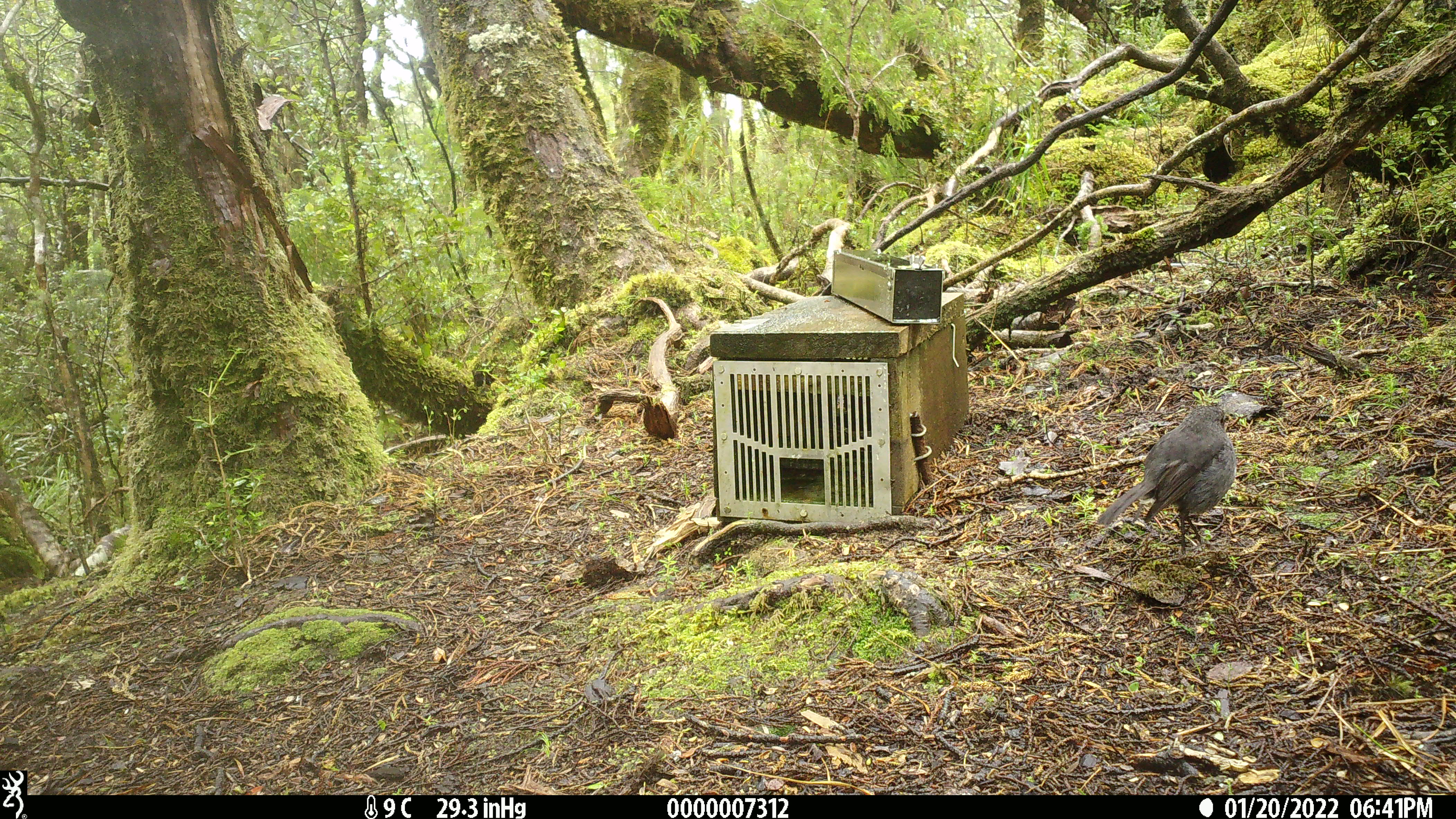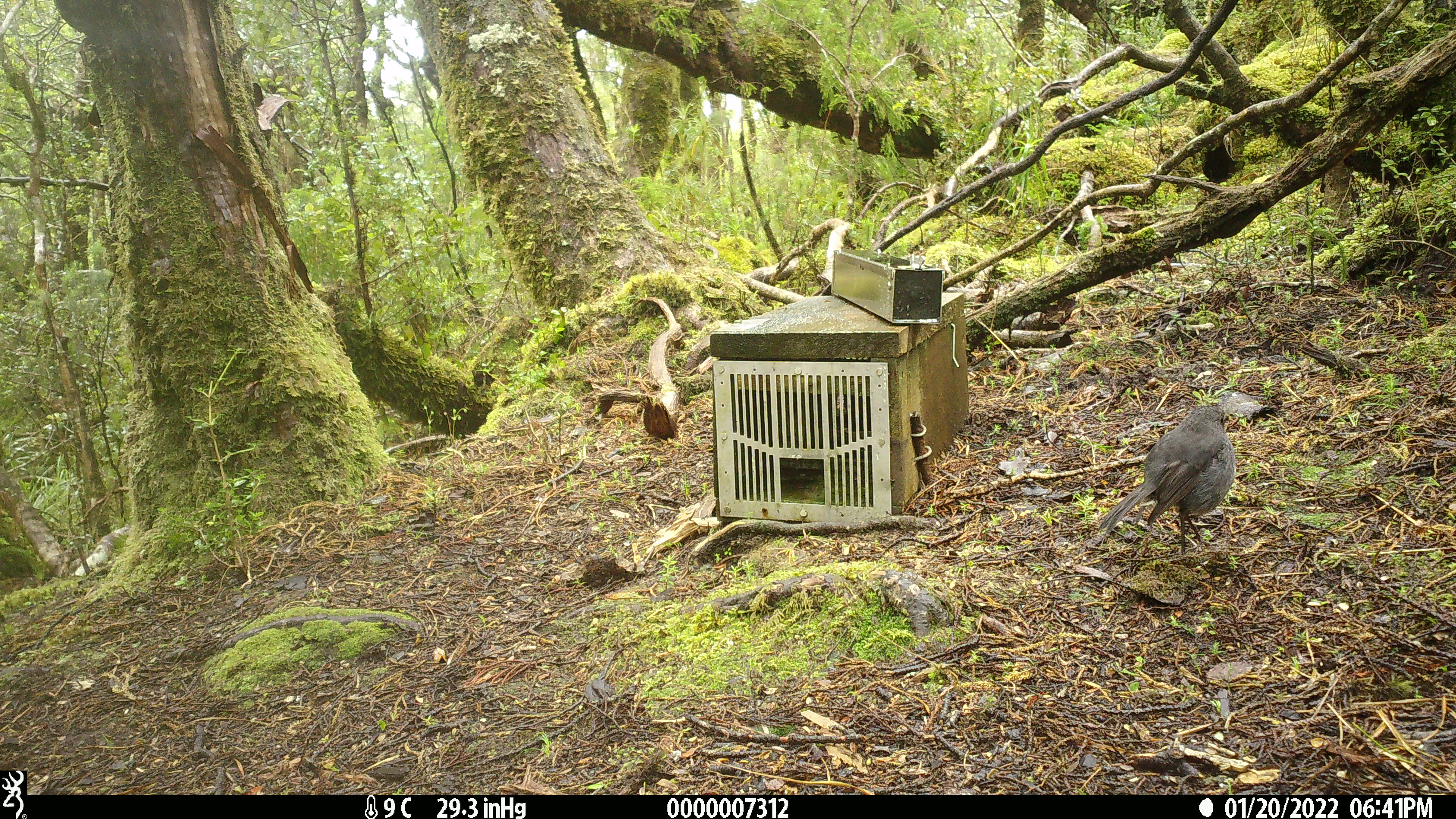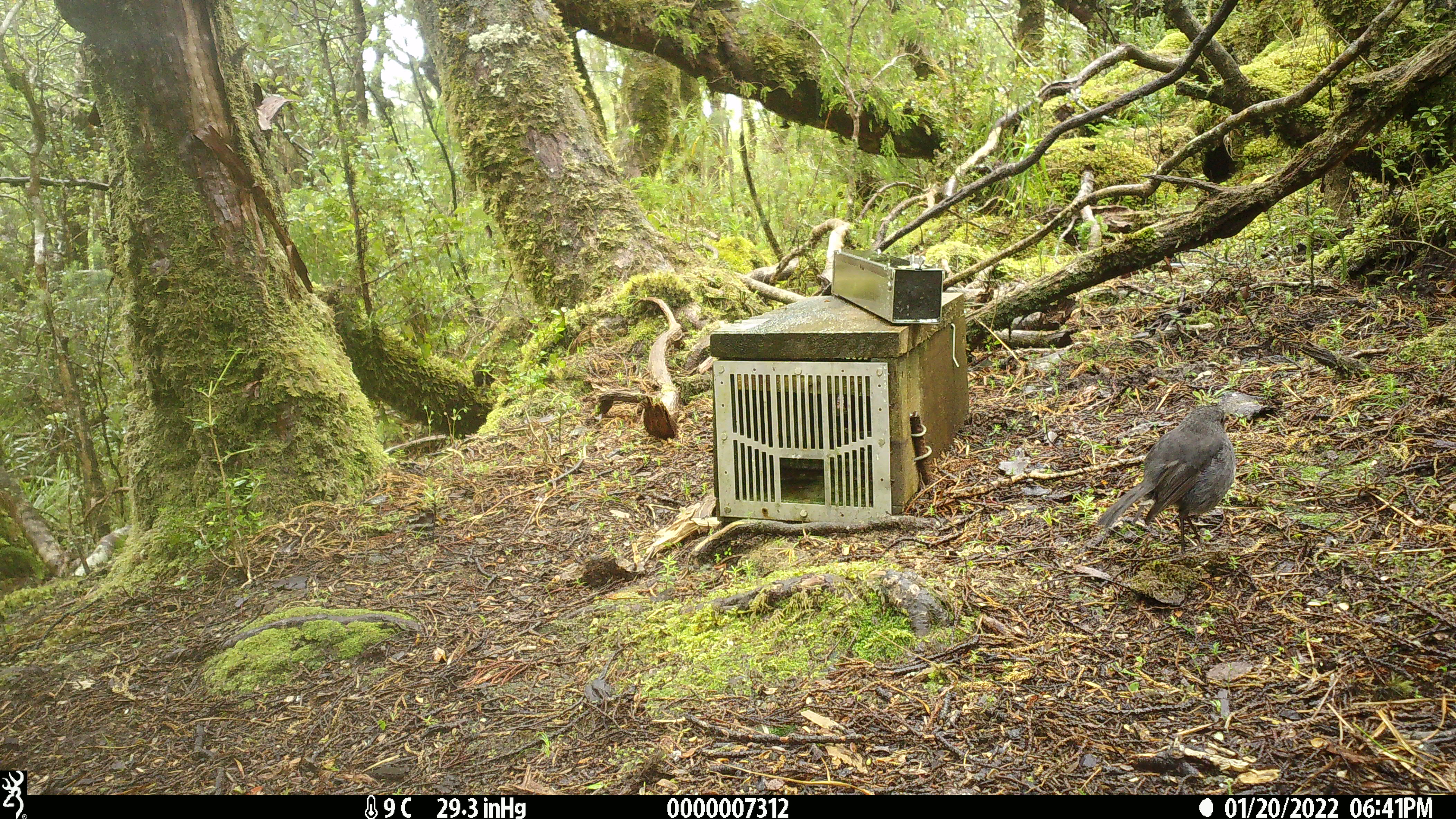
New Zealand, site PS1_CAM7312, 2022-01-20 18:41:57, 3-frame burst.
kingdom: Animalia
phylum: Chordata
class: Aves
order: Passeriformes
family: Petroicidae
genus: Petroica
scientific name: Petroica australis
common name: new zealand robin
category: robin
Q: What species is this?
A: Robin (new zealand robin) (Petroica australis).